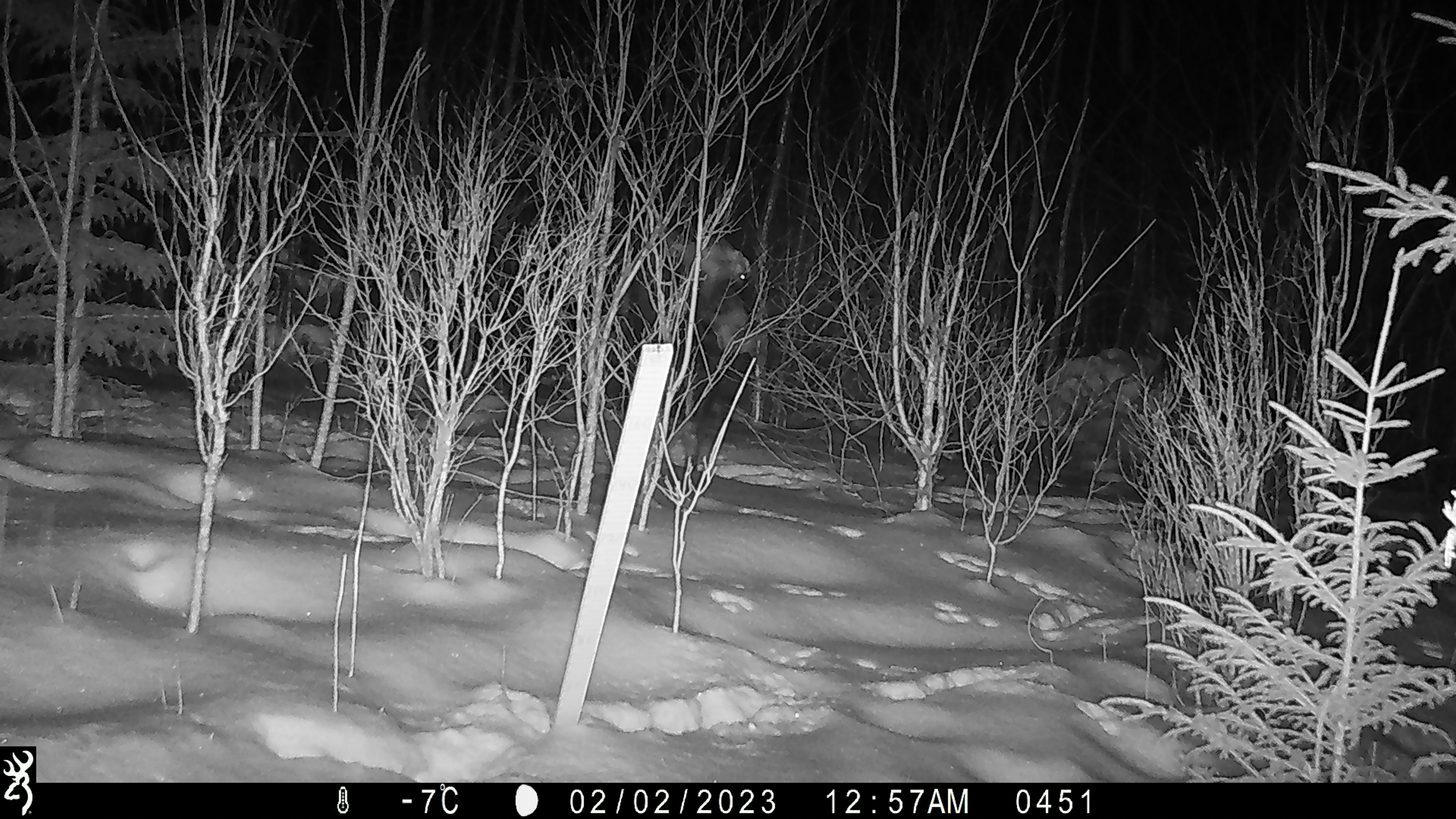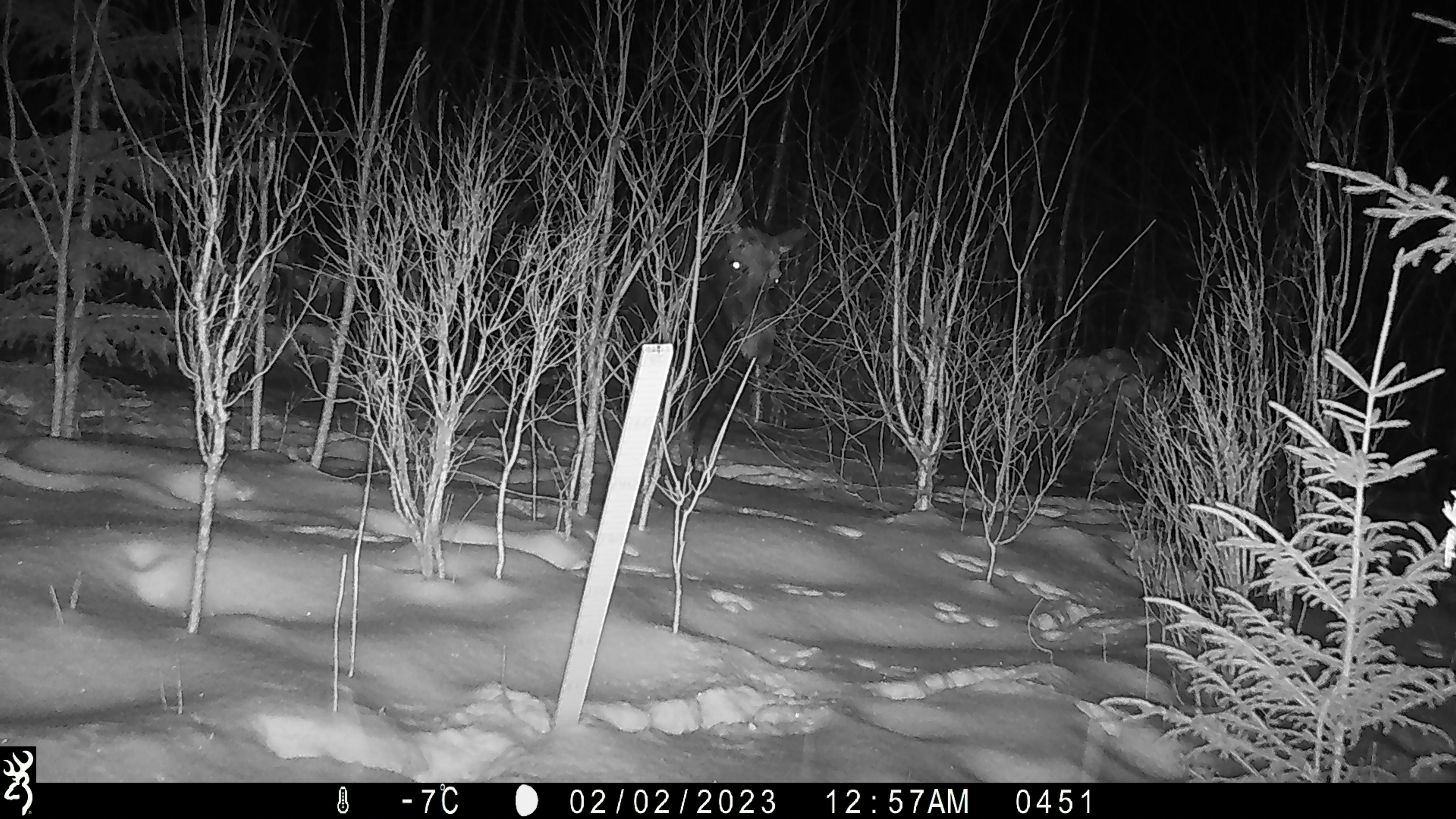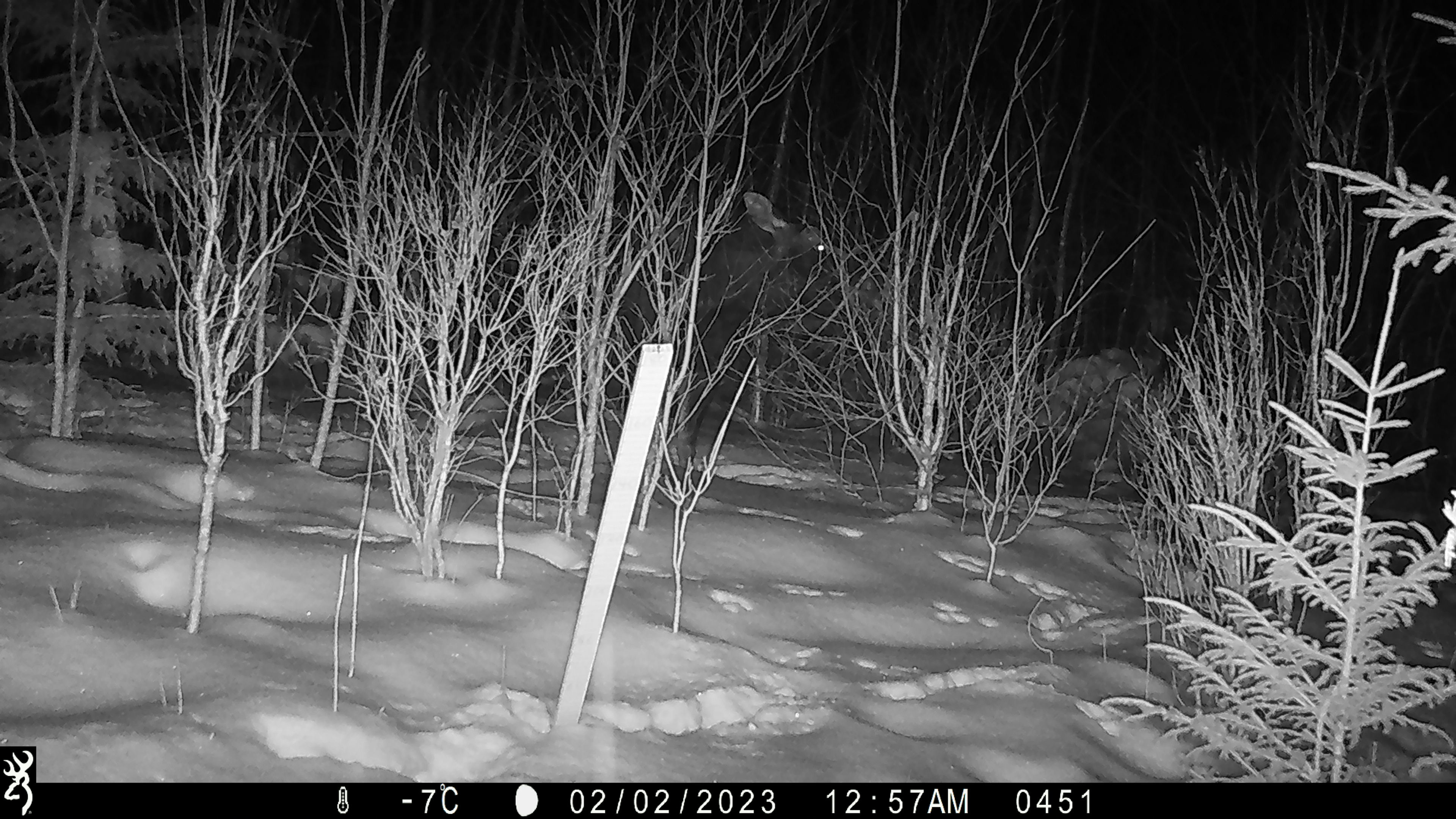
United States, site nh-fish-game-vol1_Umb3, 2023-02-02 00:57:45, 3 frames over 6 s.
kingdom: Animalia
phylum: Chordata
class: Mammalia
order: Artiodactyla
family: Cervidae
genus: Alces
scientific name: Alces alces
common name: moose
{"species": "moose (Alces alces)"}